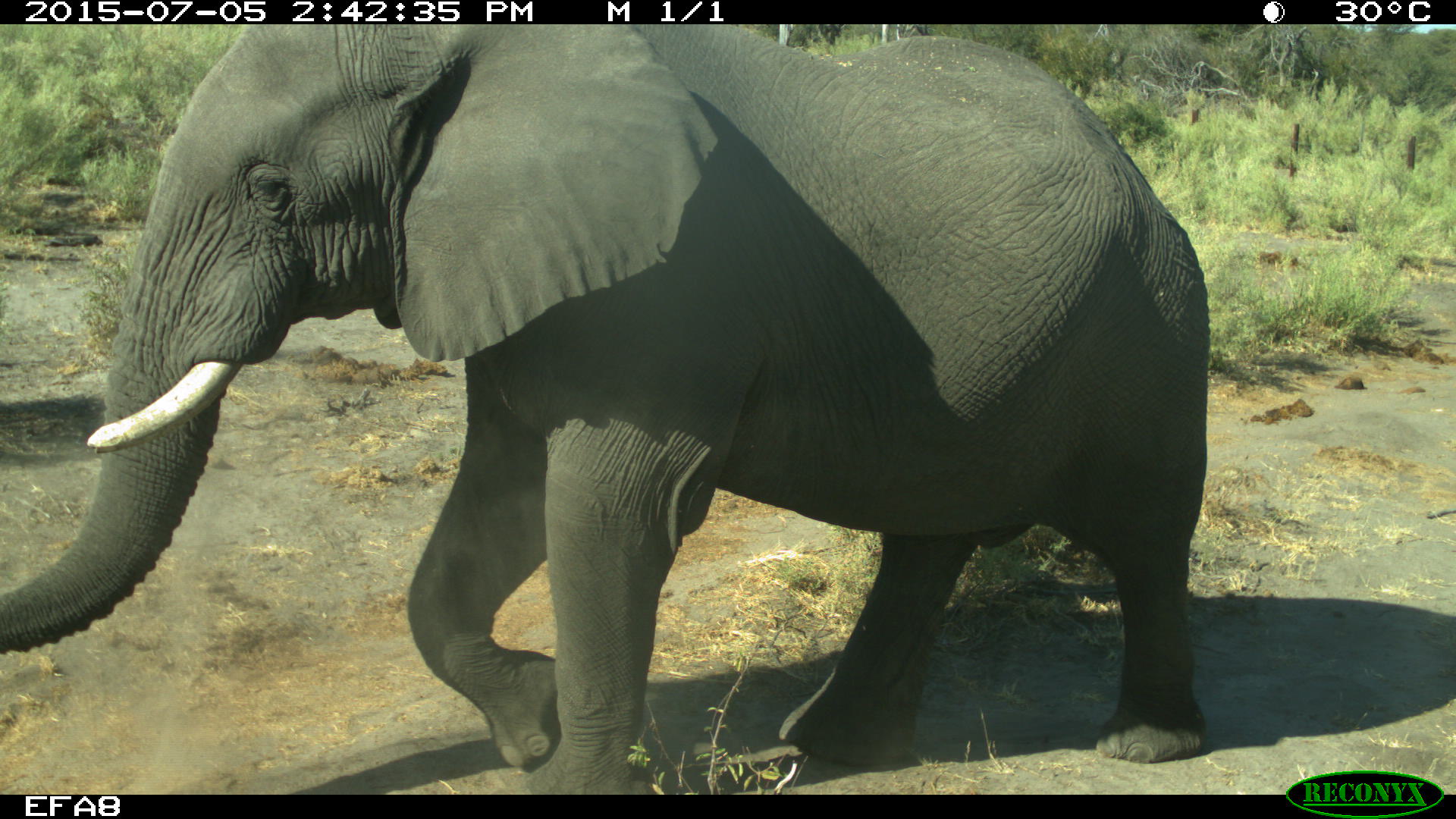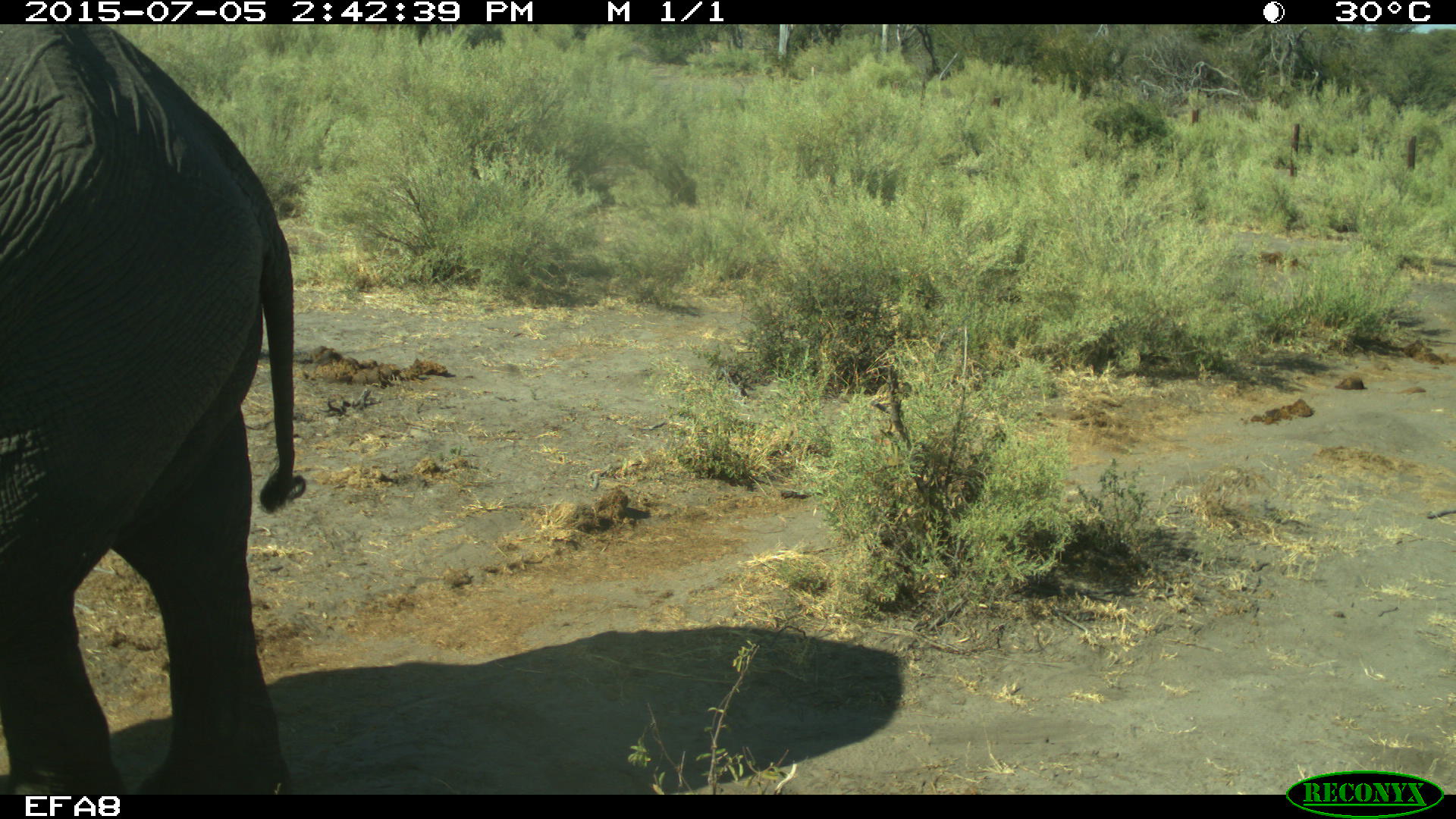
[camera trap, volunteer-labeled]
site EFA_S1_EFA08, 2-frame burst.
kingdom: Animalia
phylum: Chordata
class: Mammalia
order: Proboscidea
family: Elephantidae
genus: Loxodonta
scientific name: Loxodonta africana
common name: african bush elephant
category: elephant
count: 1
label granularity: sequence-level